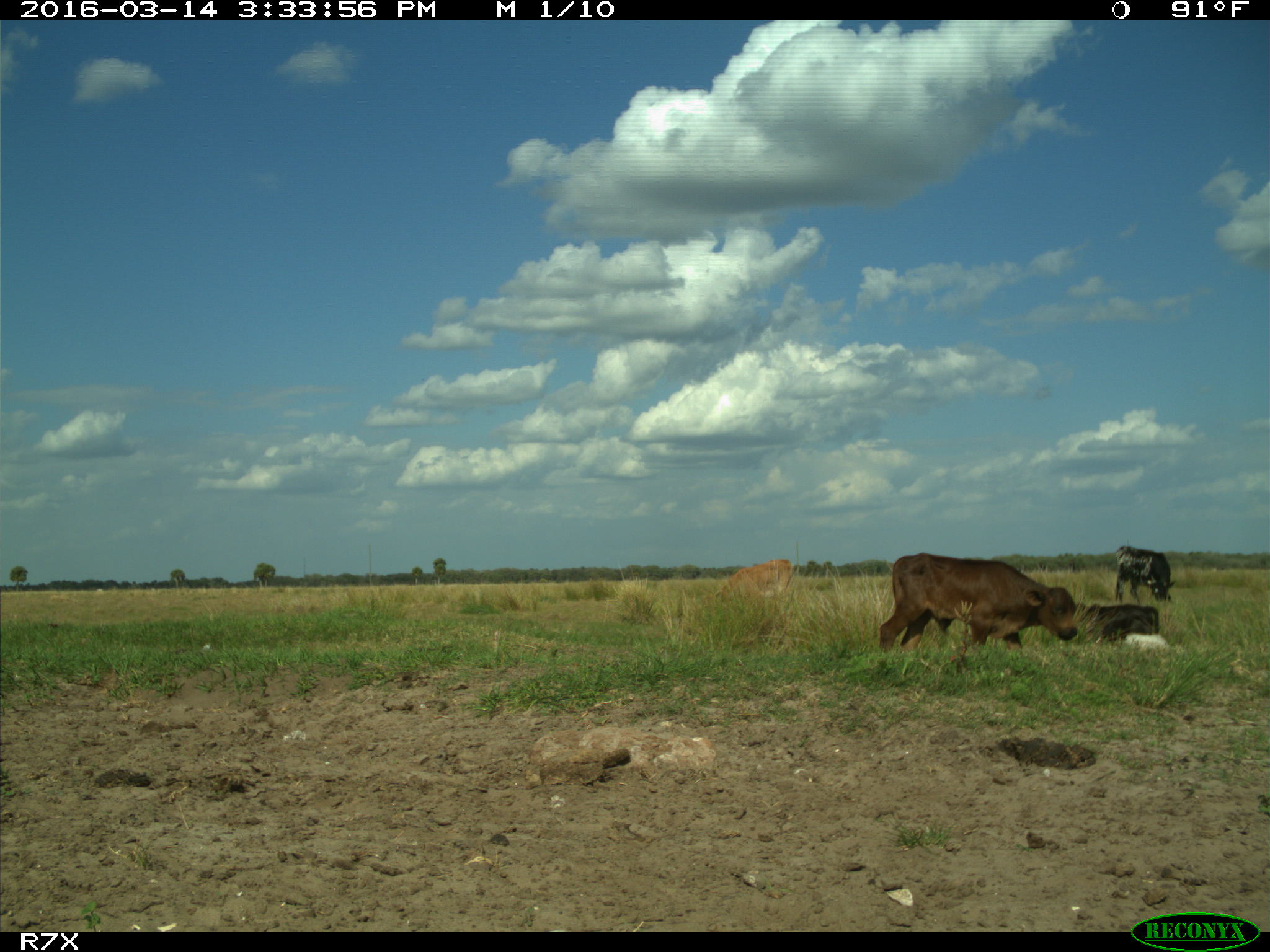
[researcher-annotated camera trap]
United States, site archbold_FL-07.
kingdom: Animalia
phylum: Chordata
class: Mammalia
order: Artiodactyla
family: Bovidae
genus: Bos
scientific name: Bos taurus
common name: domestic cow